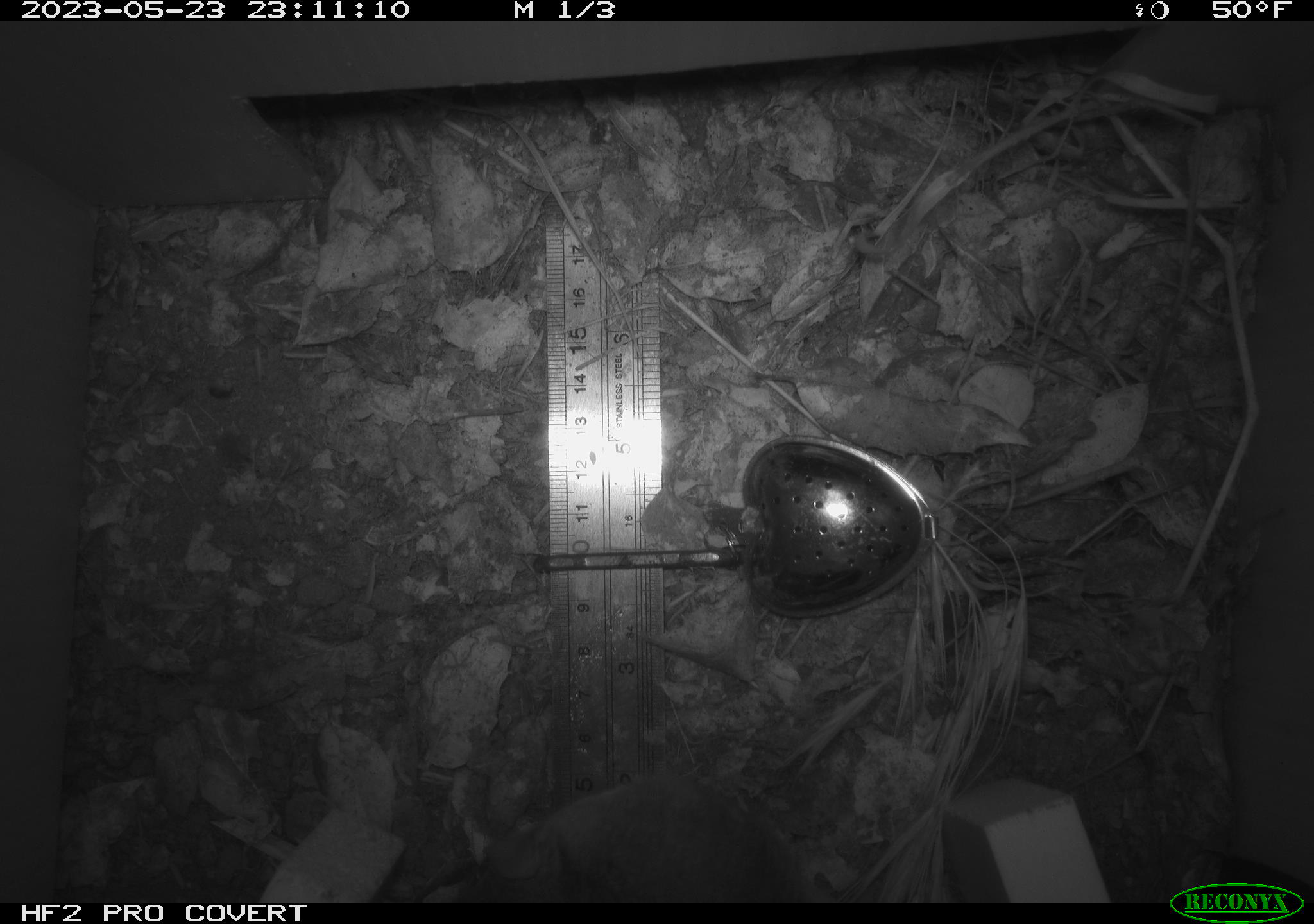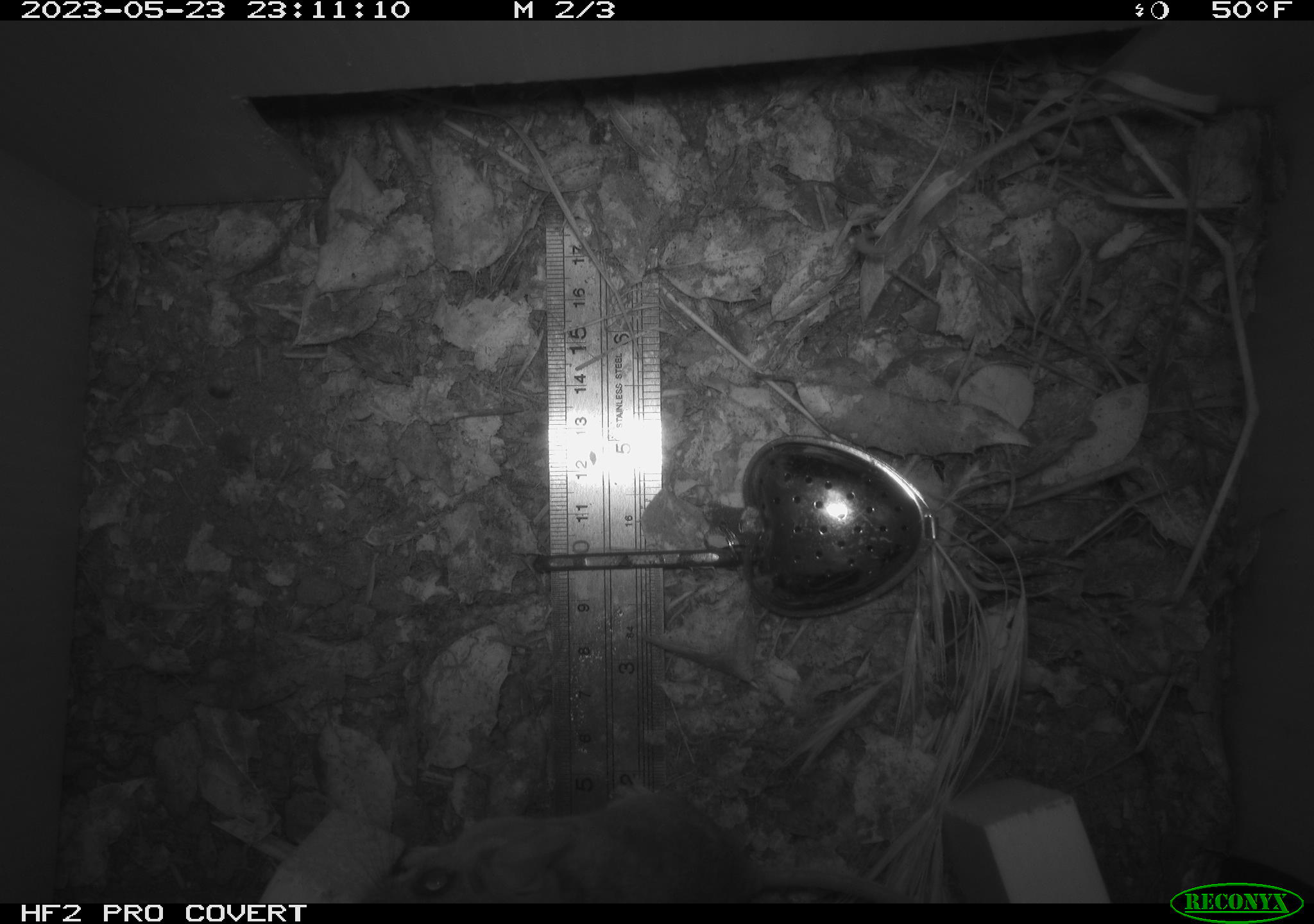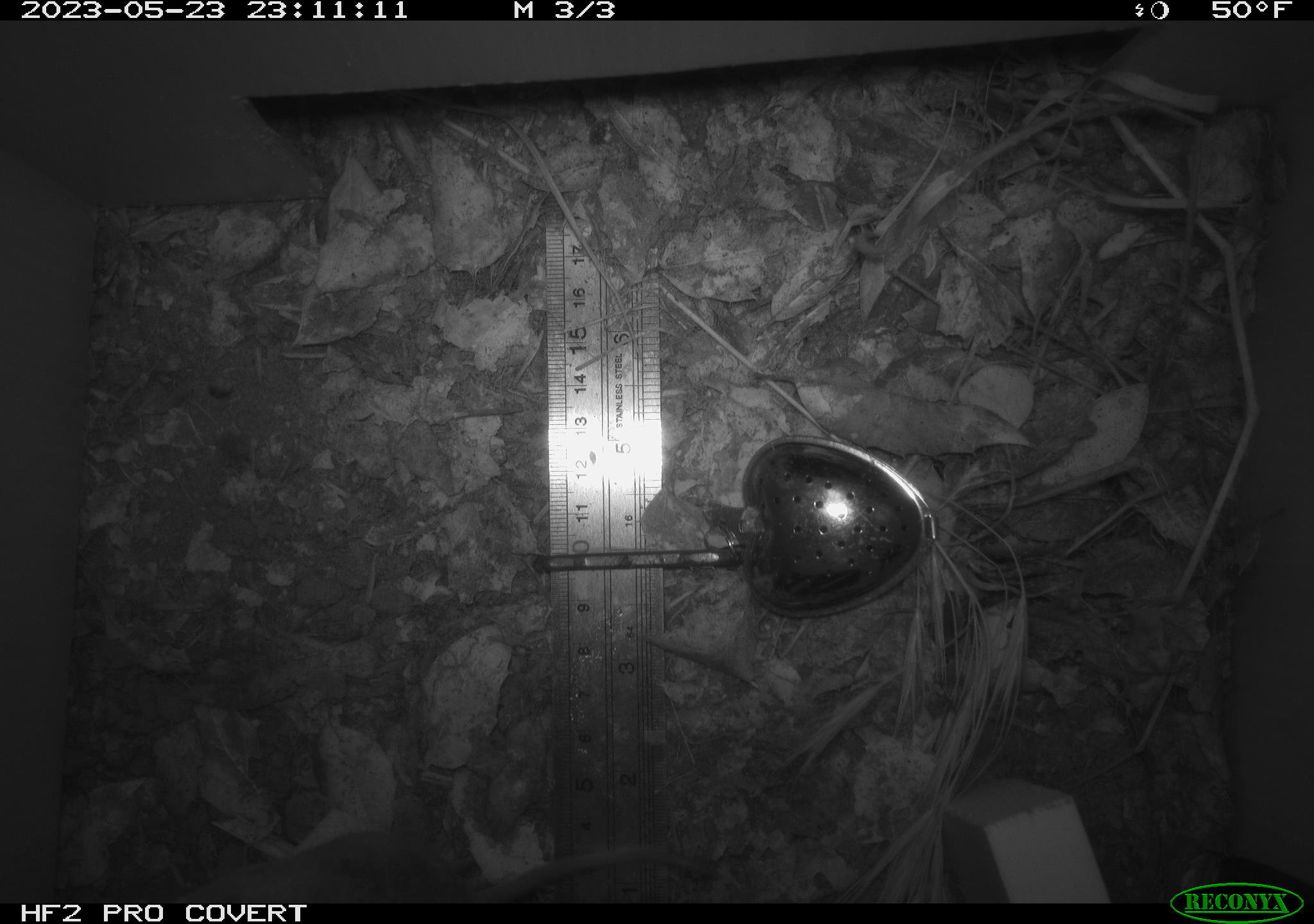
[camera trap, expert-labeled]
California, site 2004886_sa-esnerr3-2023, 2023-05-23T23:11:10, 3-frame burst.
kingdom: Animalia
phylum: Chordata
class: Mammalia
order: Rodentia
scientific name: Rodentia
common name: mouse species